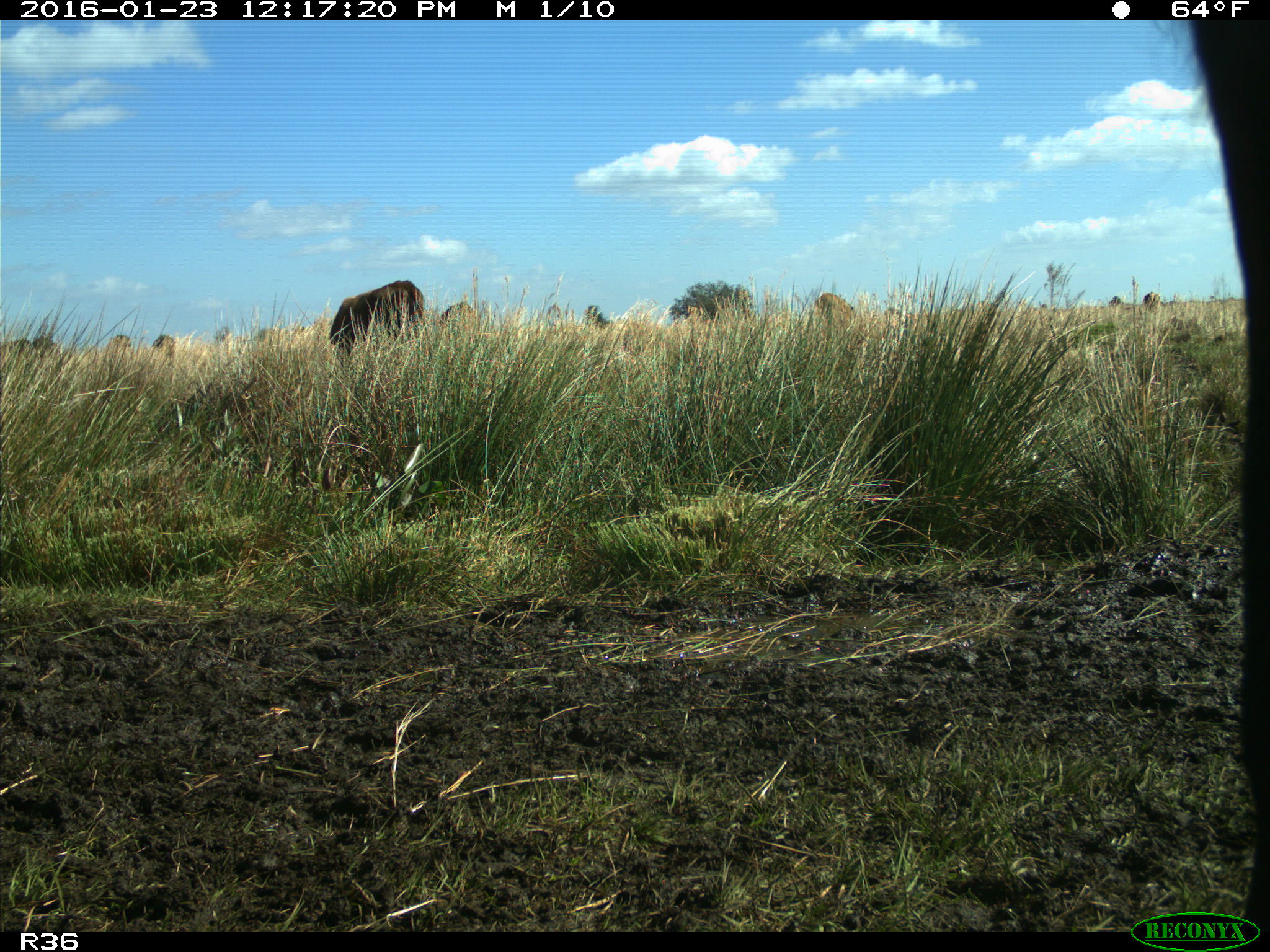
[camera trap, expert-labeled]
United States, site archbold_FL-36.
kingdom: Animalia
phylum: Chordata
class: Mammalia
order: Artiodactyla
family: Bovidae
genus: Bos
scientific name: Bos taurus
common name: domestic cow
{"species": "Bos taurus (domestic cow)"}